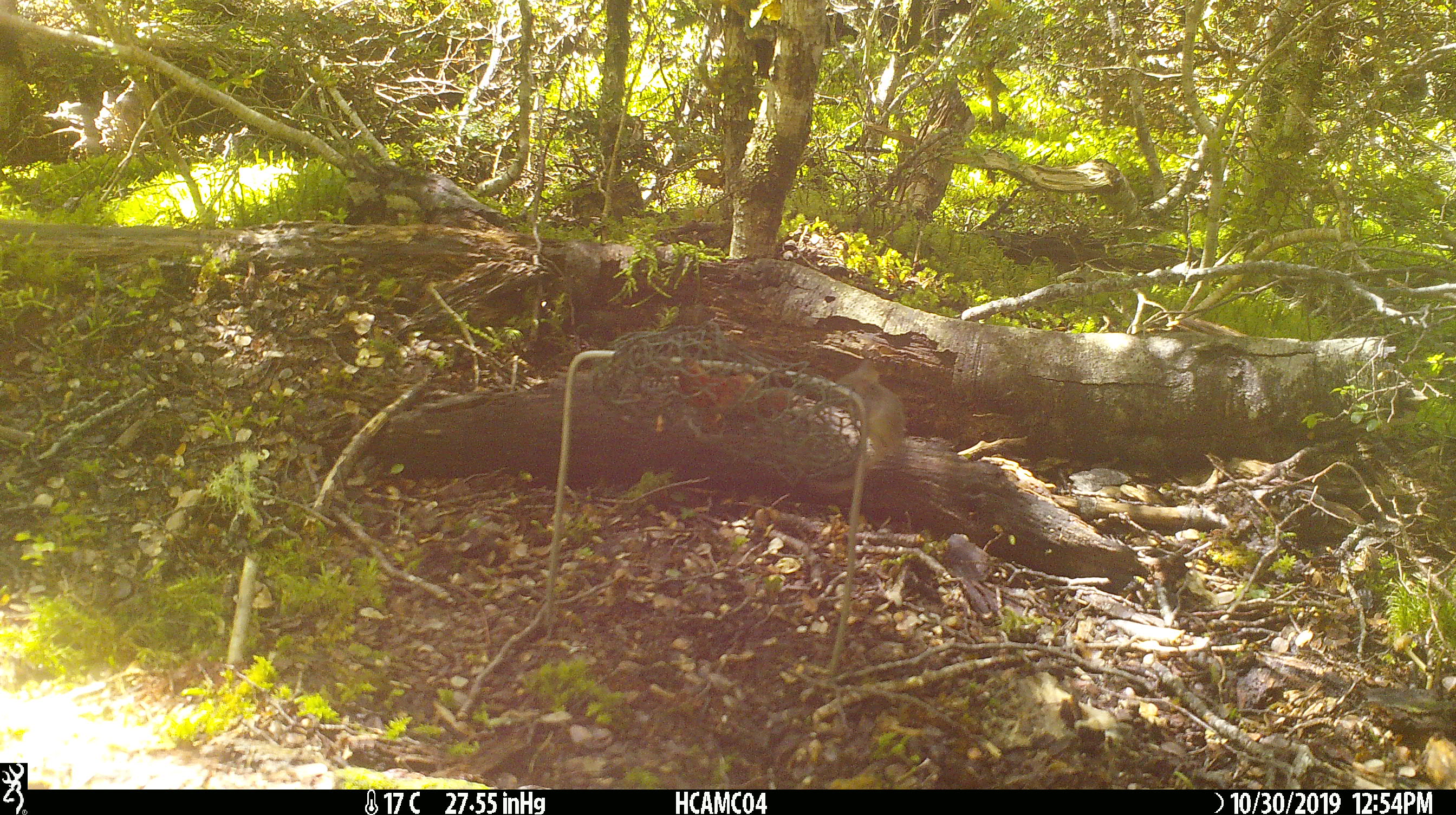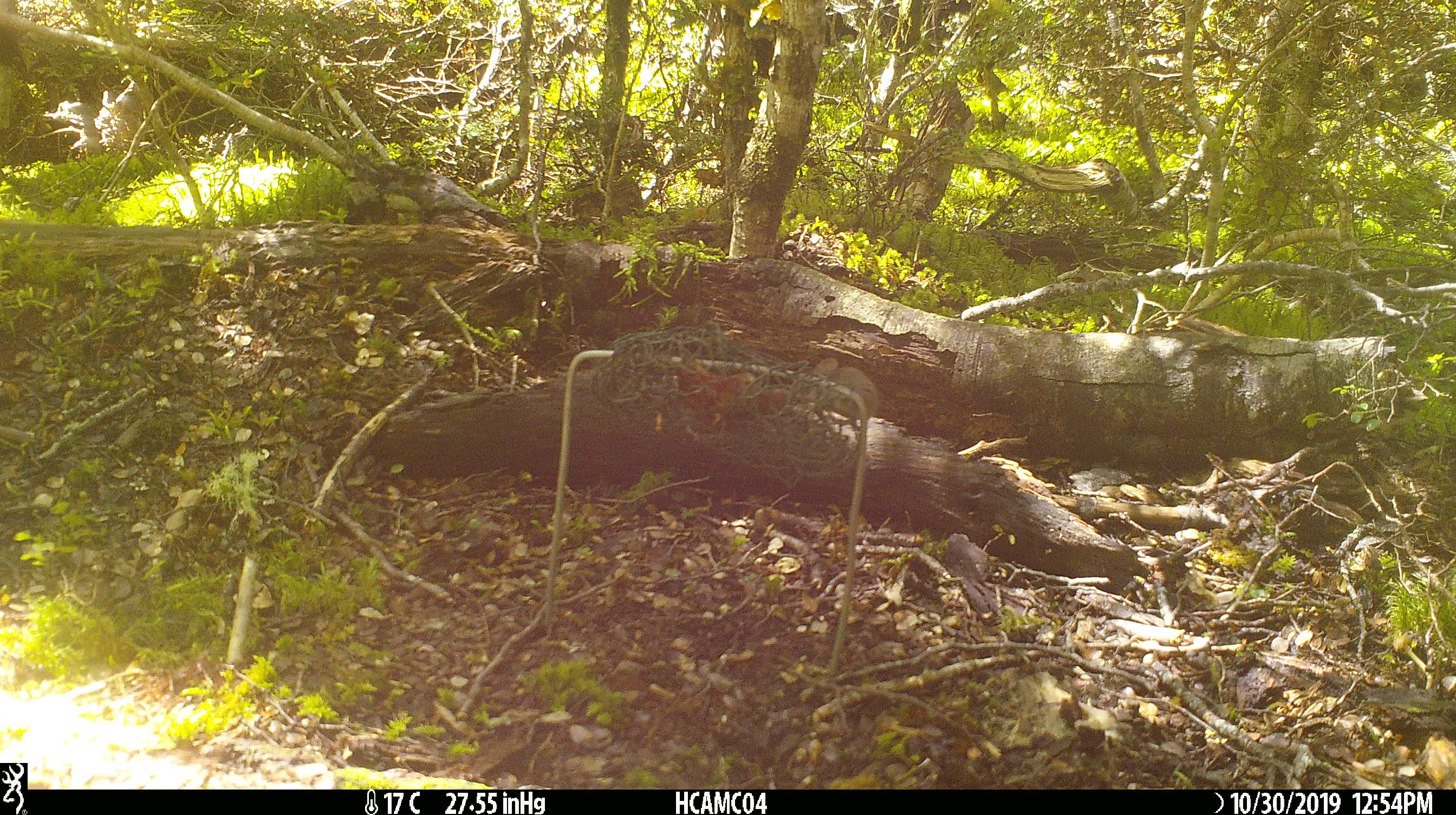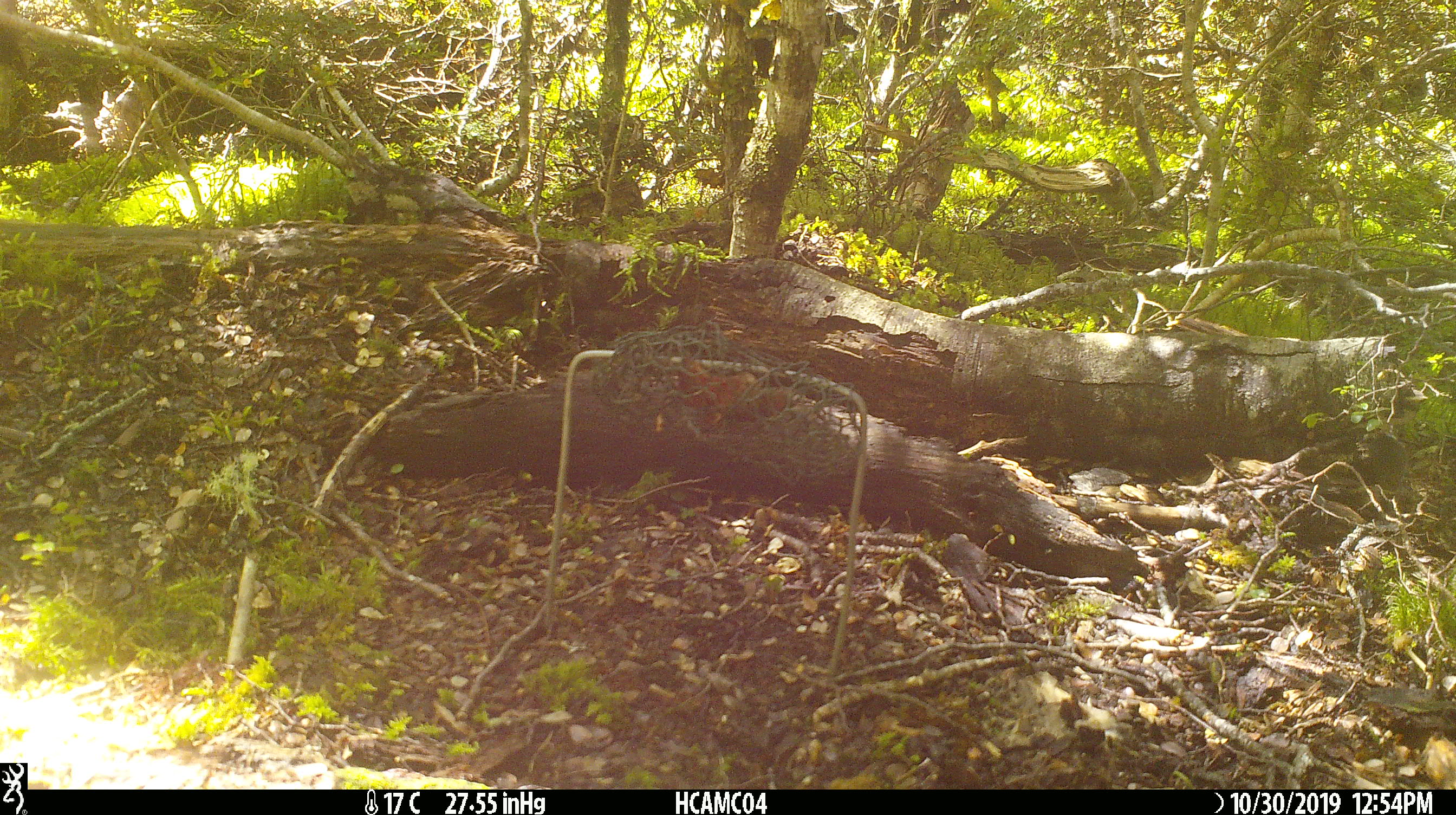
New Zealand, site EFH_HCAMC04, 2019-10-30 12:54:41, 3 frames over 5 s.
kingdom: Animalia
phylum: Chordata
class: Mammalia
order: Rodentia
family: Muridae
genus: Mus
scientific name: Mus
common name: mouse